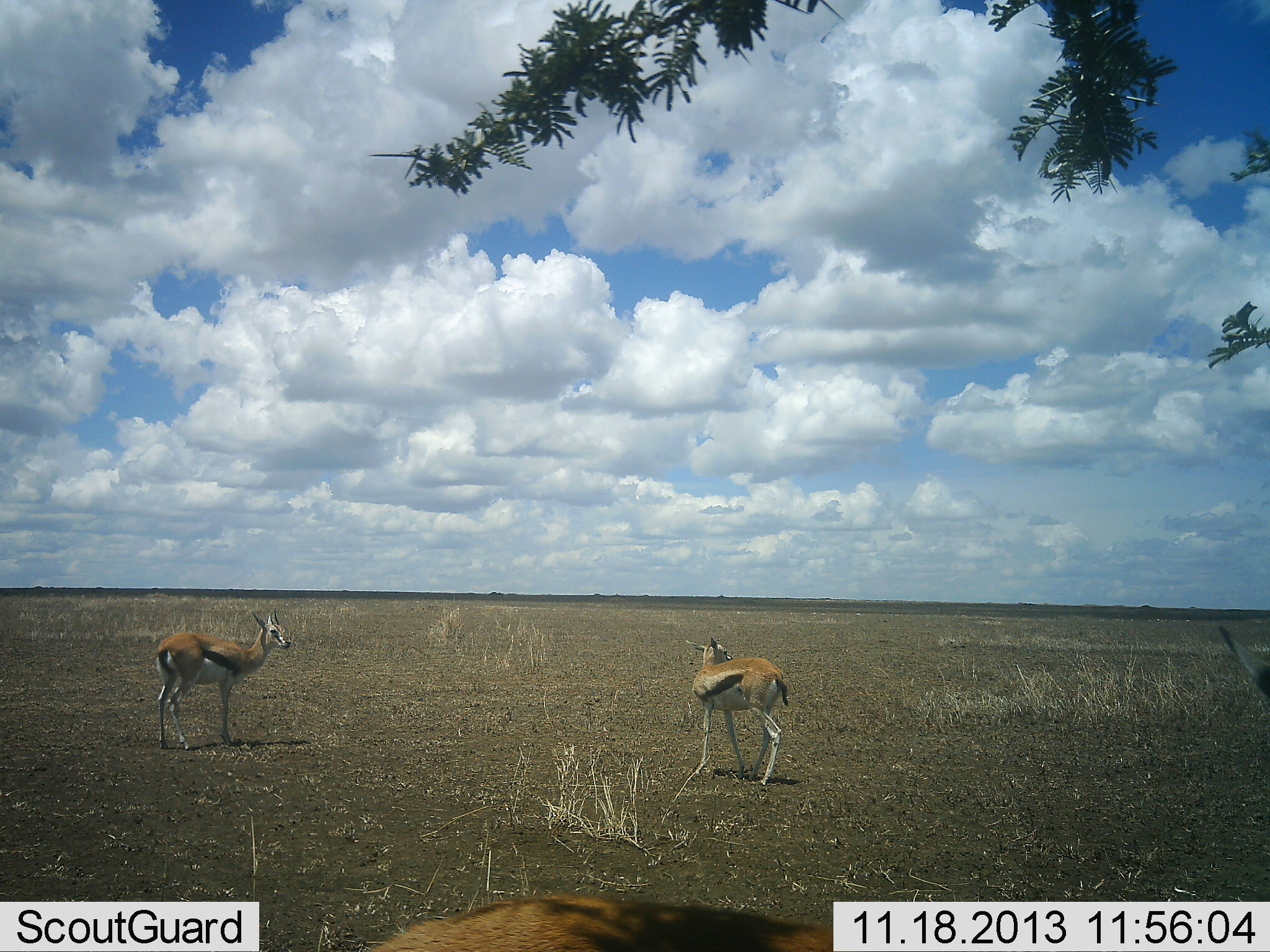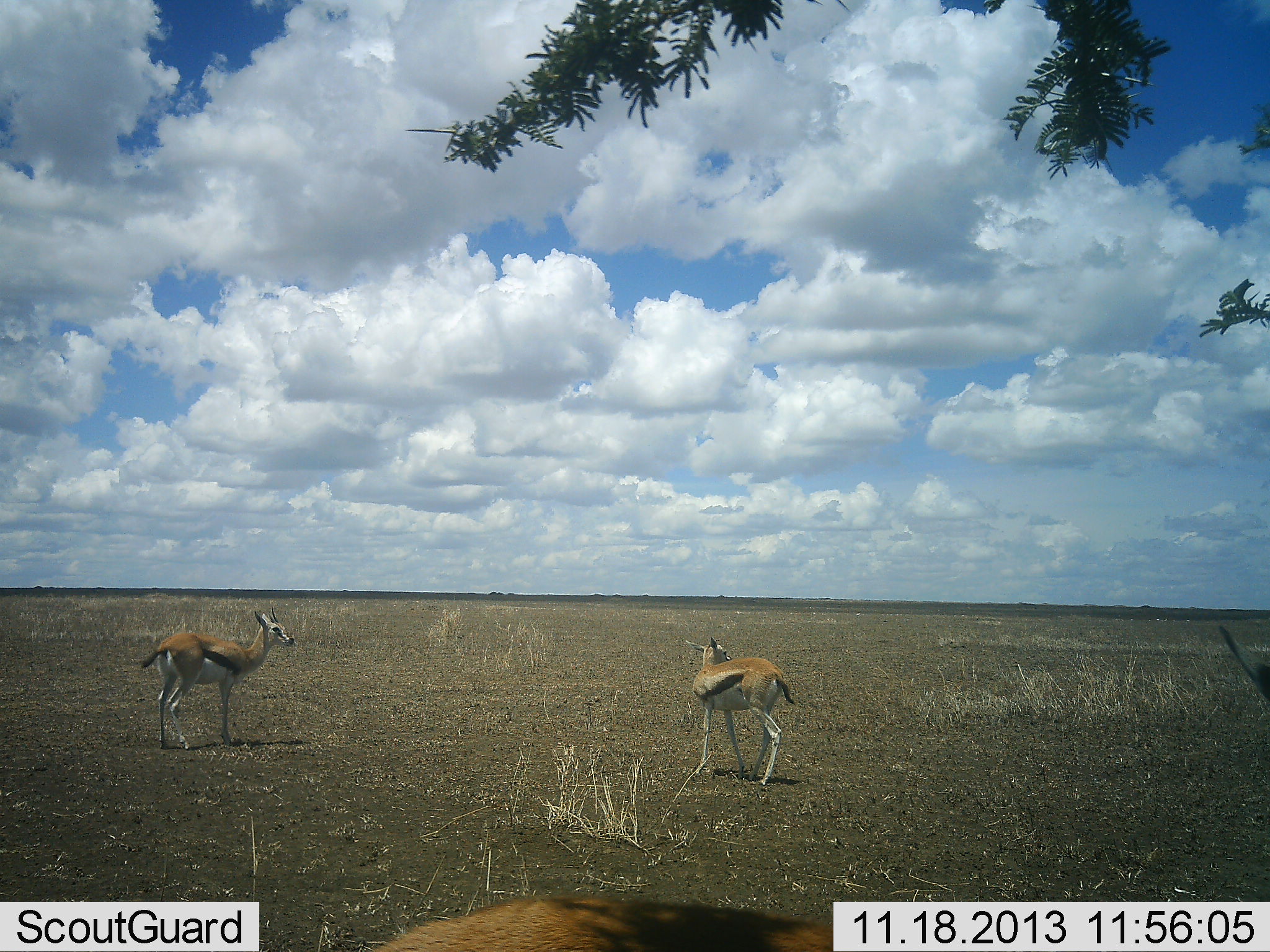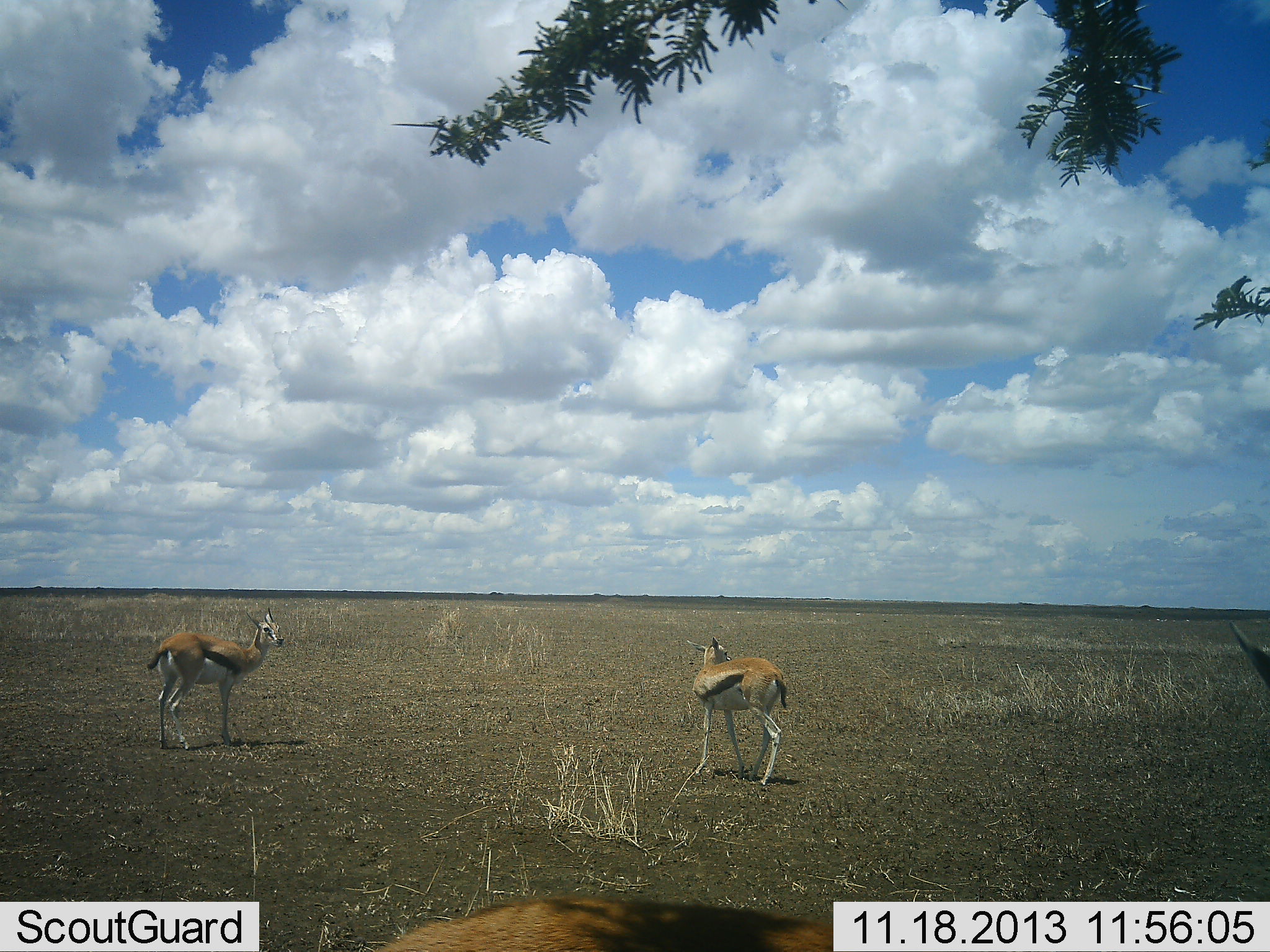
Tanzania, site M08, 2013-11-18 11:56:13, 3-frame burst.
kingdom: Animalia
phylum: Chordata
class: Mammalia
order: Artiodactyla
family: Bovidae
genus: Eudorcas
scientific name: Eudorcas thomsonii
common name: thomson's gazelle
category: gazellethomsons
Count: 2.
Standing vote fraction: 93%.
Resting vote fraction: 0%.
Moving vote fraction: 0%.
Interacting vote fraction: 7%.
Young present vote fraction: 7%.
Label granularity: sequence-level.